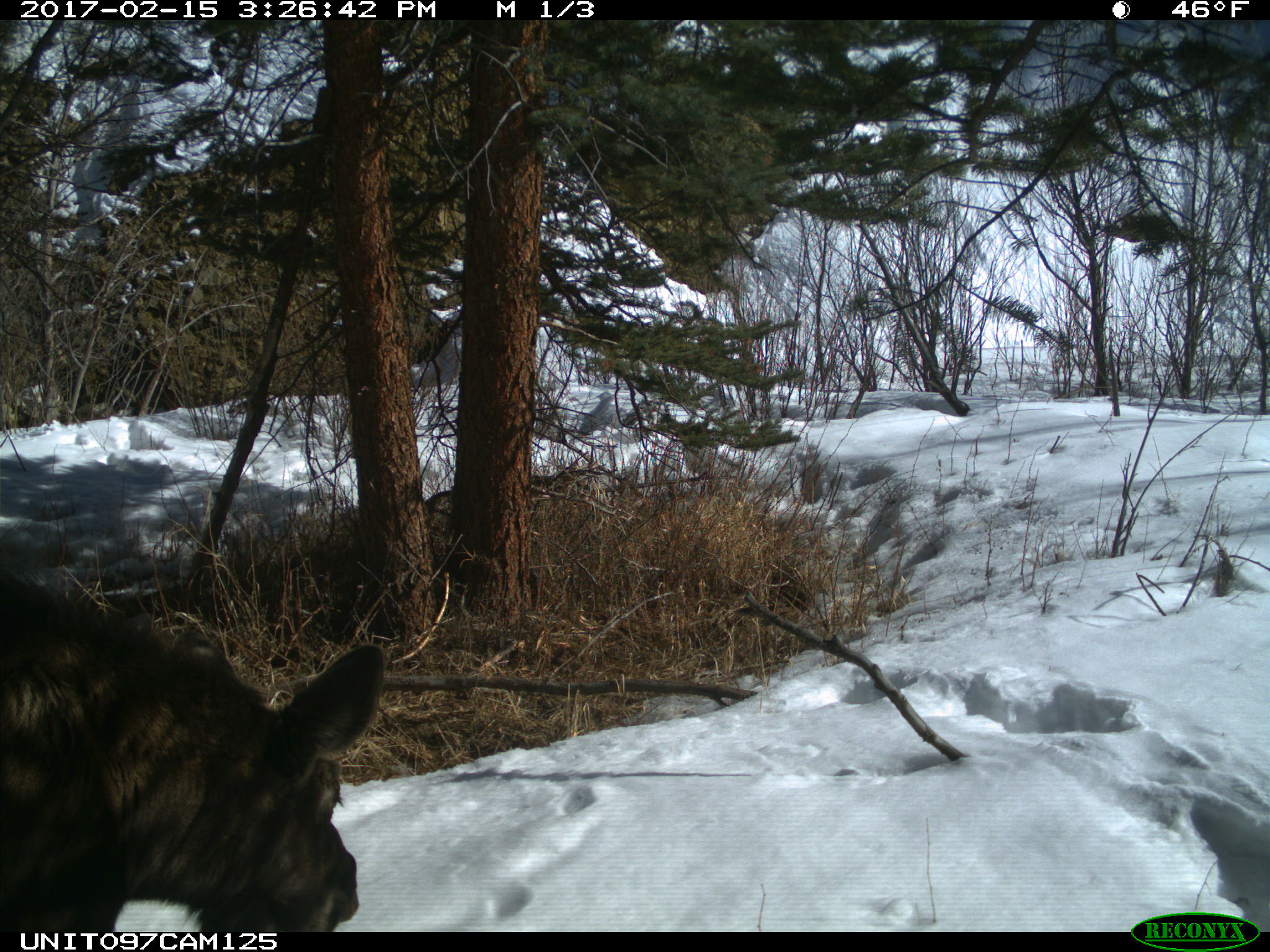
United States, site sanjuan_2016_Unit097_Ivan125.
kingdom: Animalia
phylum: Chordata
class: Mammalia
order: Artiodactyla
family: Cervidae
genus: Alces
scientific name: Alces alces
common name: moose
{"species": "Alces alces (moose)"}